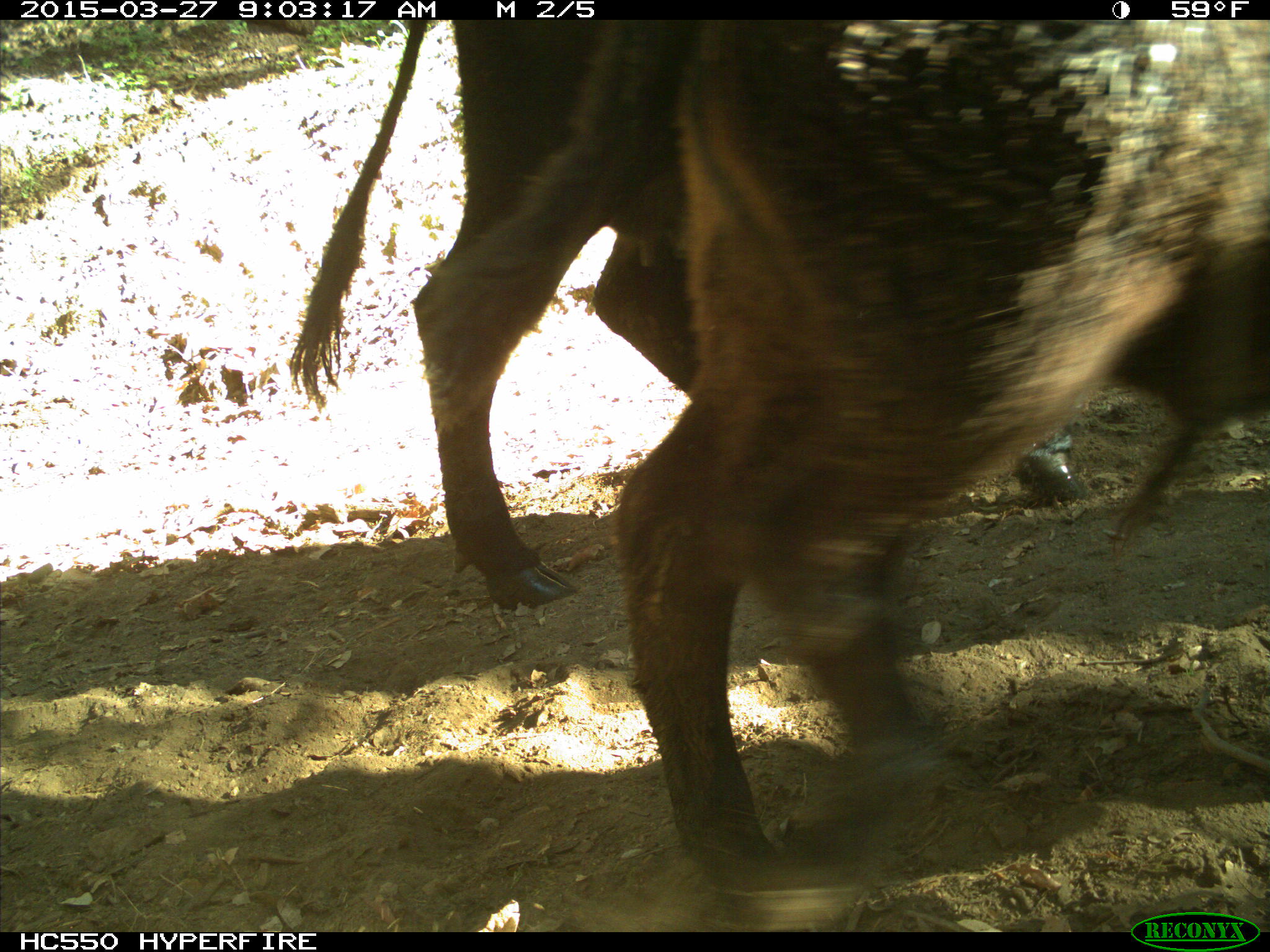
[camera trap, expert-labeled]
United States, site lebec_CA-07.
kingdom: Animalia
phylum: Chordata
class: Mammalia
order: Artiodactyla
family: Bovidae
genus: Bos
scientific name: Bos taurus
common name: domestic cow